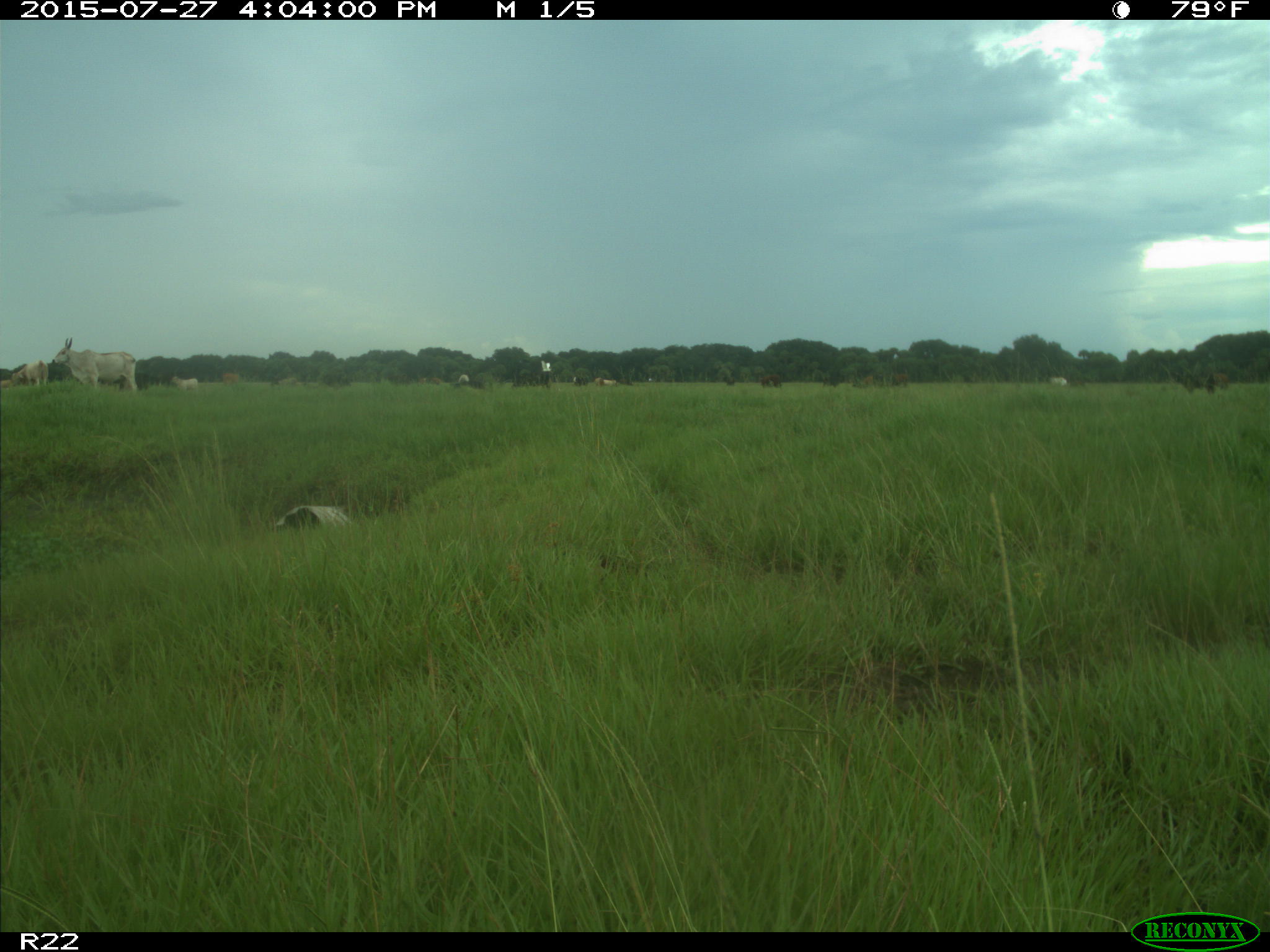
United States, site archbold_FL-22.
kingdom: Animalia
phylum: Chordata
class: Mammalia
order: Artiodactyla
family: Bovidae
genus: Bos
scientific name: Bos taurus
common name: domestic cow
Bos taurus (domestic cow).